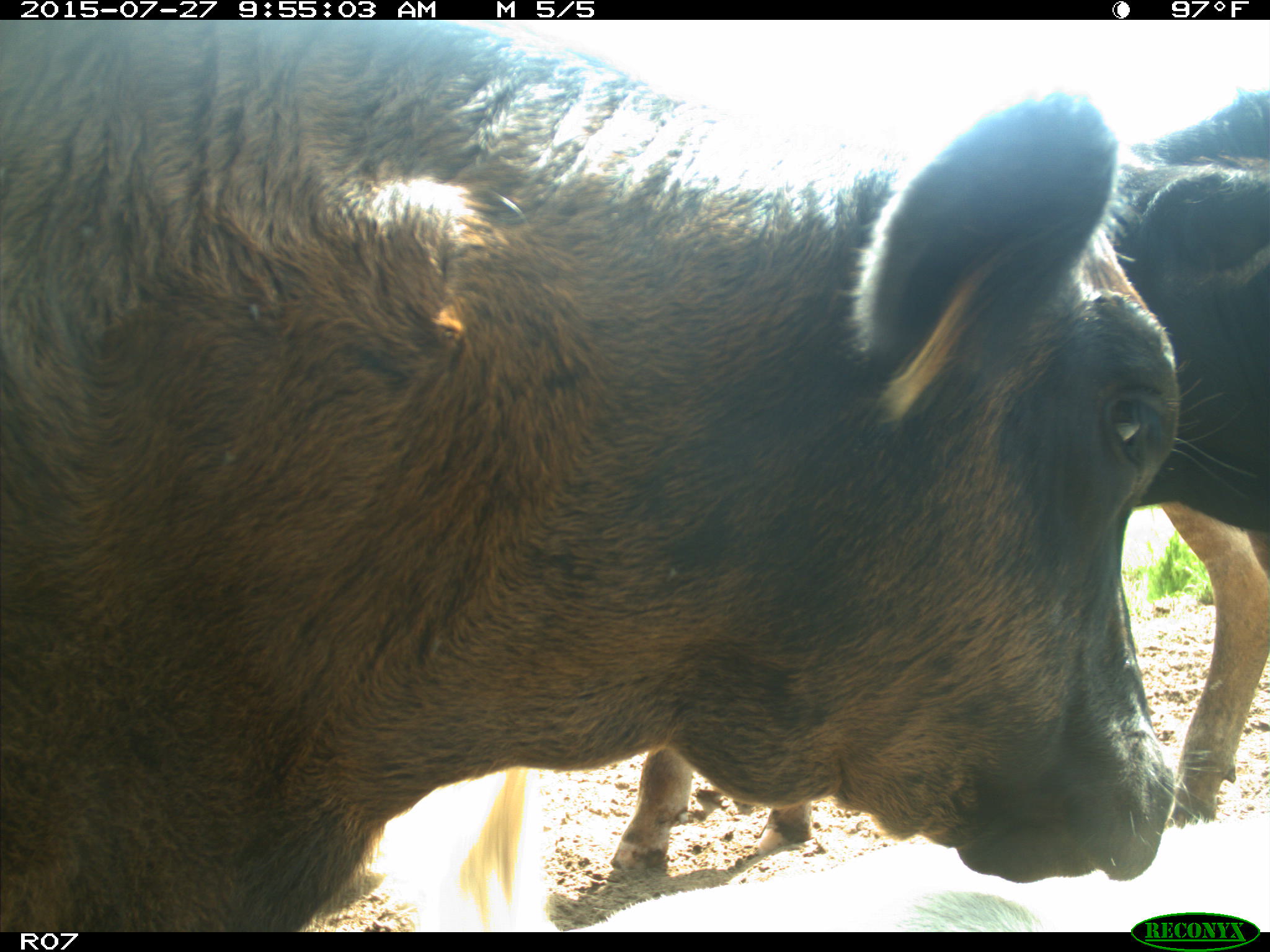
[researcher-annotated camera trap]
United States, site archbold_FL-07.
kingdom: Animalia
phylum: Chordata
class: Mammalia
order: Artiodactyla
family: Bovidae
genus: Bos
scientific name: Bos taurus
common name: domestic cow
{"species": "Bos taurus (domestic cow)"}